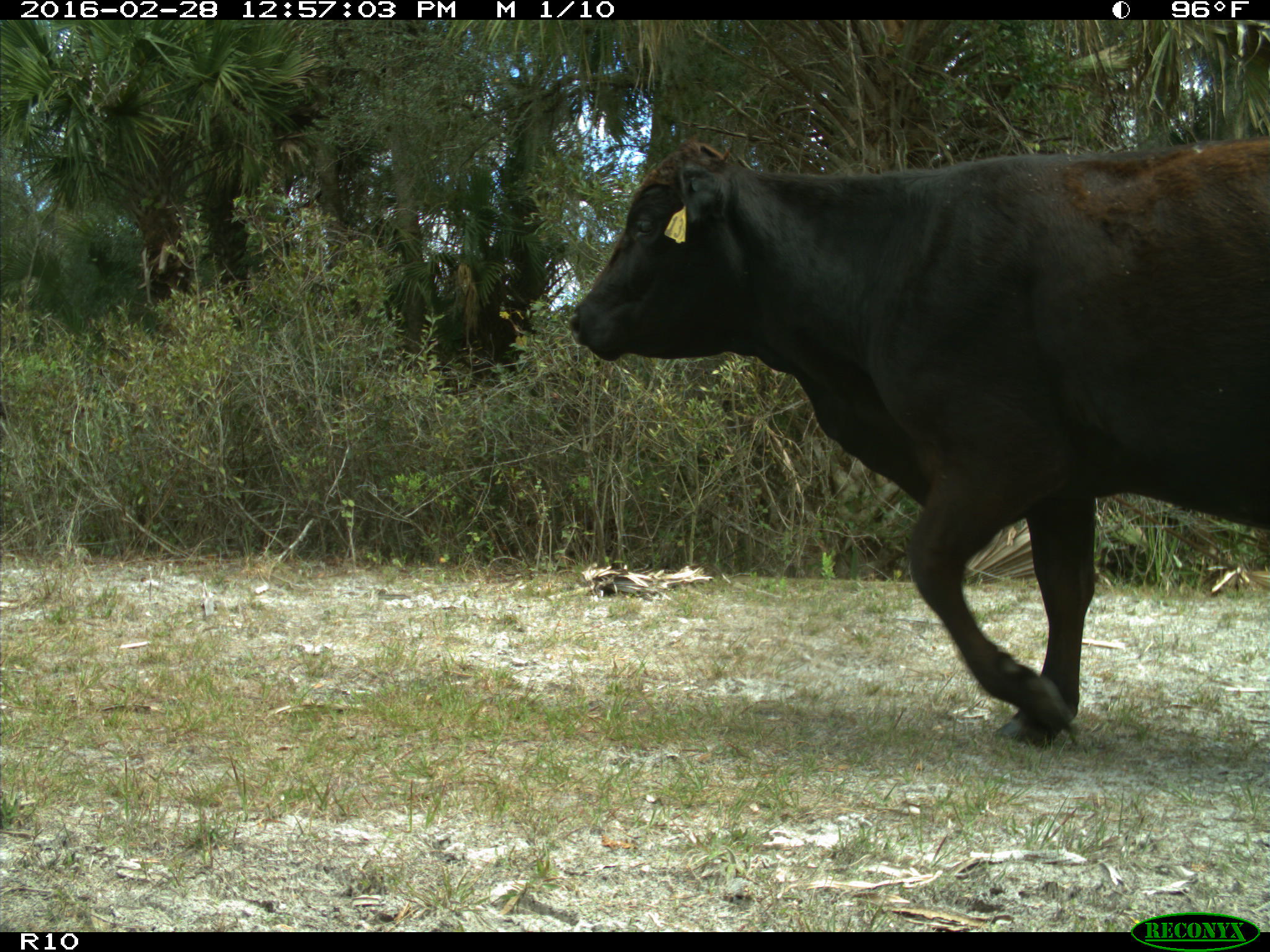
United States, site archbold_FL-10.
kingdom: Animalia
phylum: Chordata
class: Mammalia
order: Artiodactyla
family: Bovidae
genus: Bos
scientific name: Bos taurus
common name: domestic cow